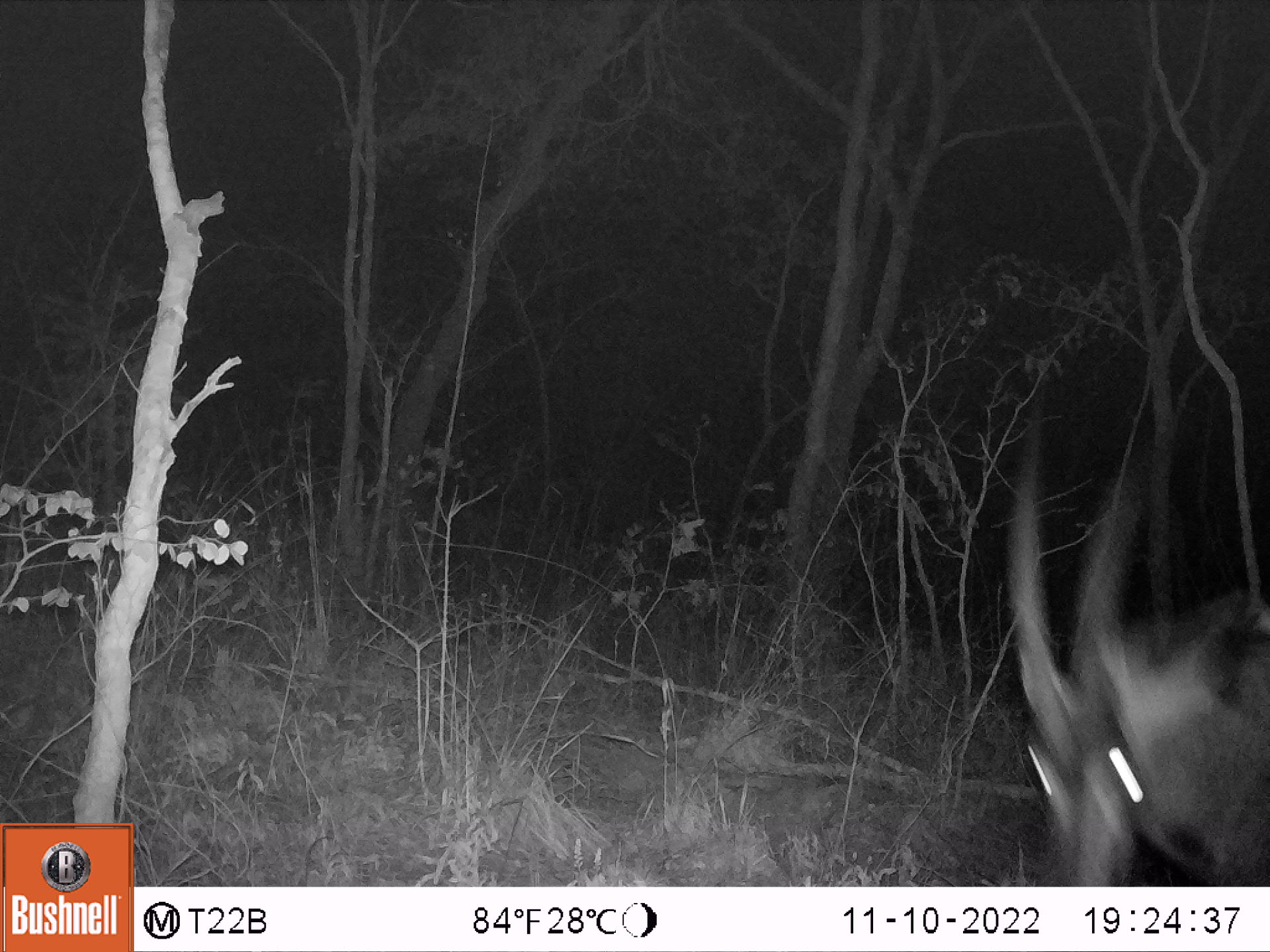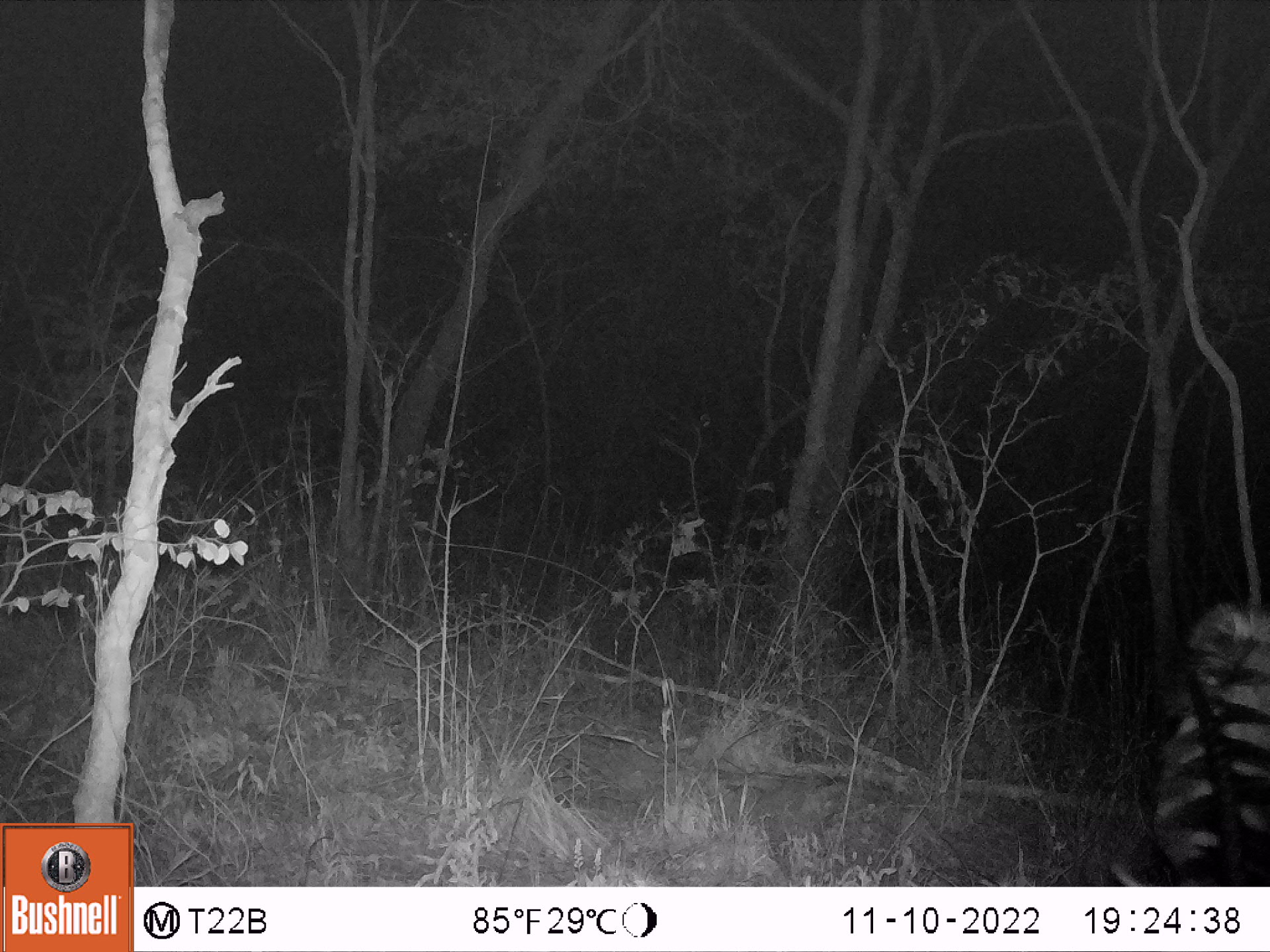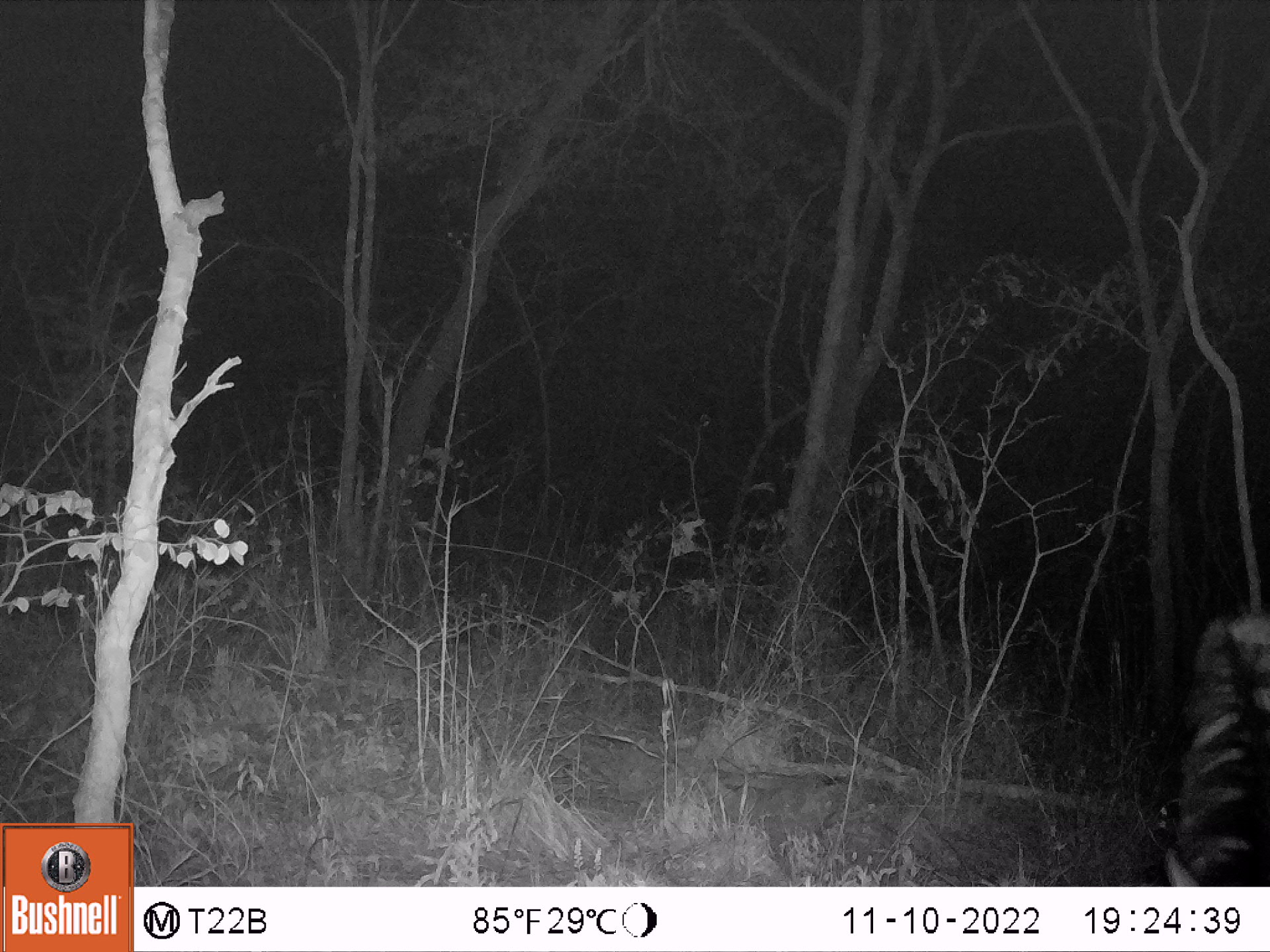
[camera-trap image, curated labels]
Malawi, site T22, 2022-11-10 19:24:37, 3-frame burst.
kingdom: Animalia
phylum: Chordata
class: Mammalia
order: Artiodactyla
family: Bovidae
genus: Hippotragus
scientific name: Hippotragus niger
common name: sable antelope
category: sable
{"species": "sable (sable antelope) (Hippotragus niger)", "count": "1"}